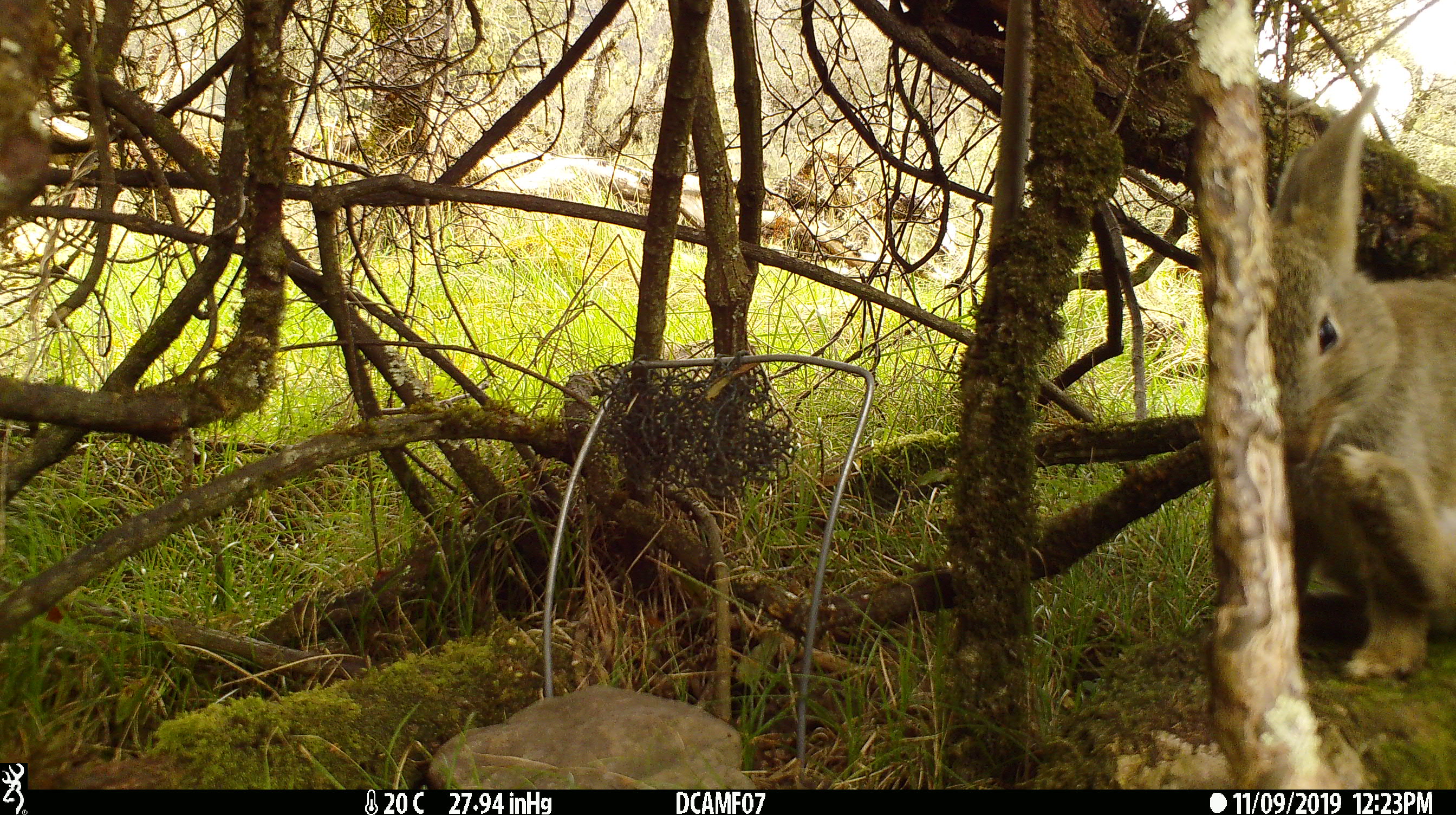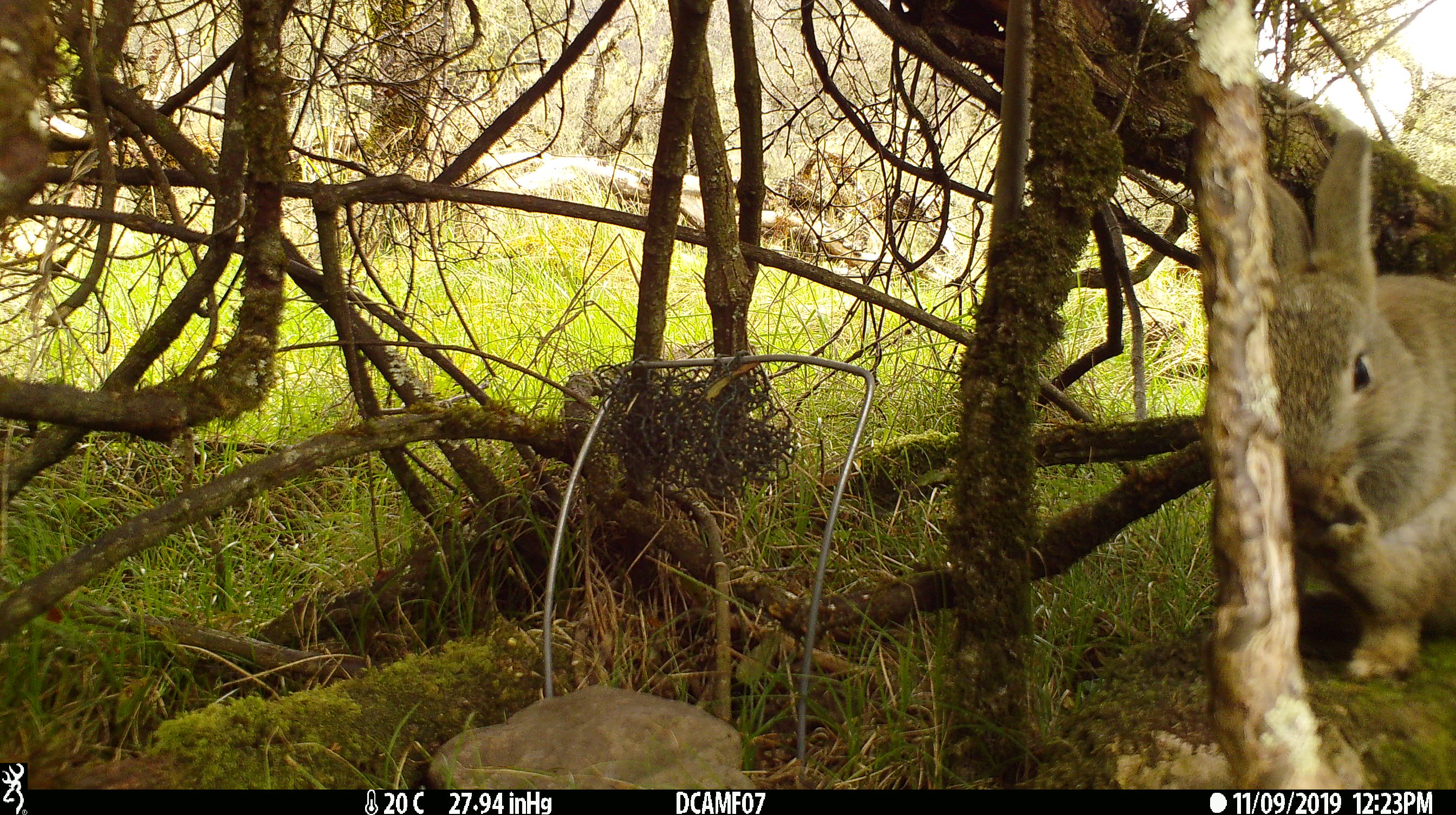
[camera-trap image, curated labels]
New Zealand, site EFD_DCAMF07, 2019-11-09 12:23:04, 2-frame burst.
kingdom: Animalia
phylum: Chordata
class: Mammalia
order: Lagomorpha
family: Leporidae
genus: Oryctolagus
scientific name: Oryctolagus cuniculus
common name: european rabbit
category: rabbit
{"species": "rabbit (european rabbit) (Oryctolagus cuniculus)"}